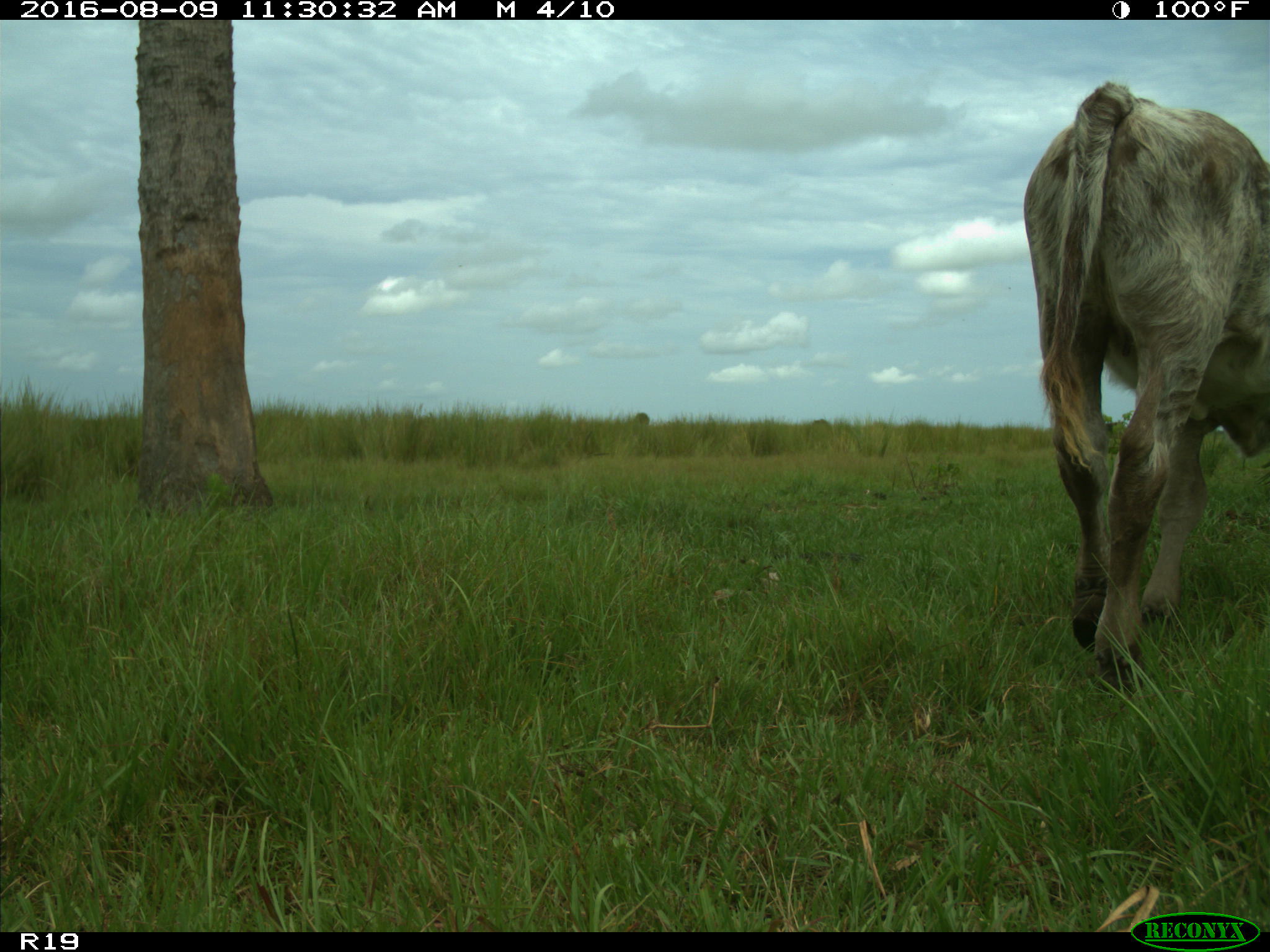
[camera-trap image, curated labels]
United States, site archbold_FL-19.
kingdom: Animalia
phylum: Chordata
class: Mammalia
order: Artiodactyla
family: Bovidae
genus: Bos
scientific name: Bos taurus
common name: domestic cow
Bos taurus (domestic cow).